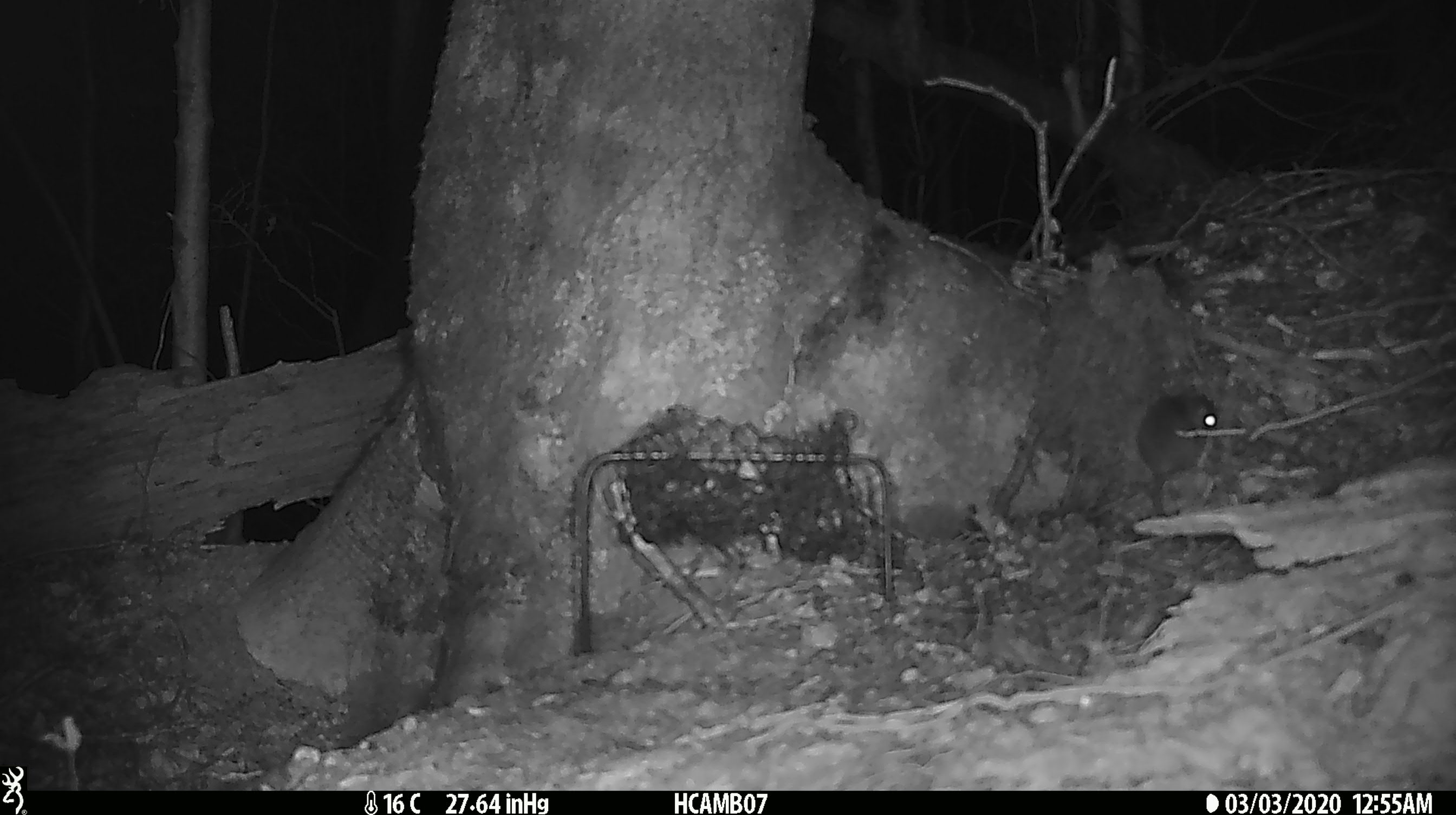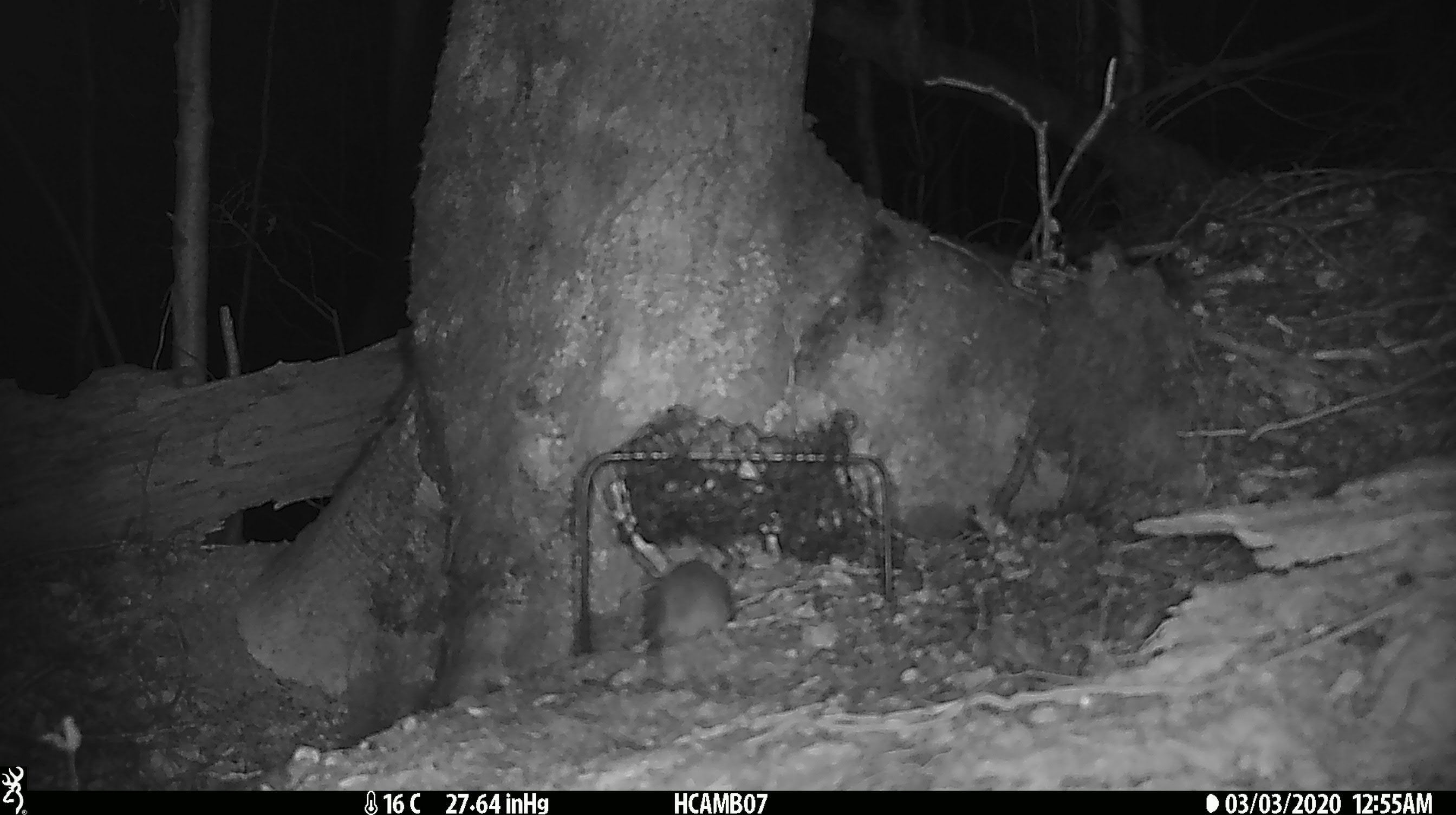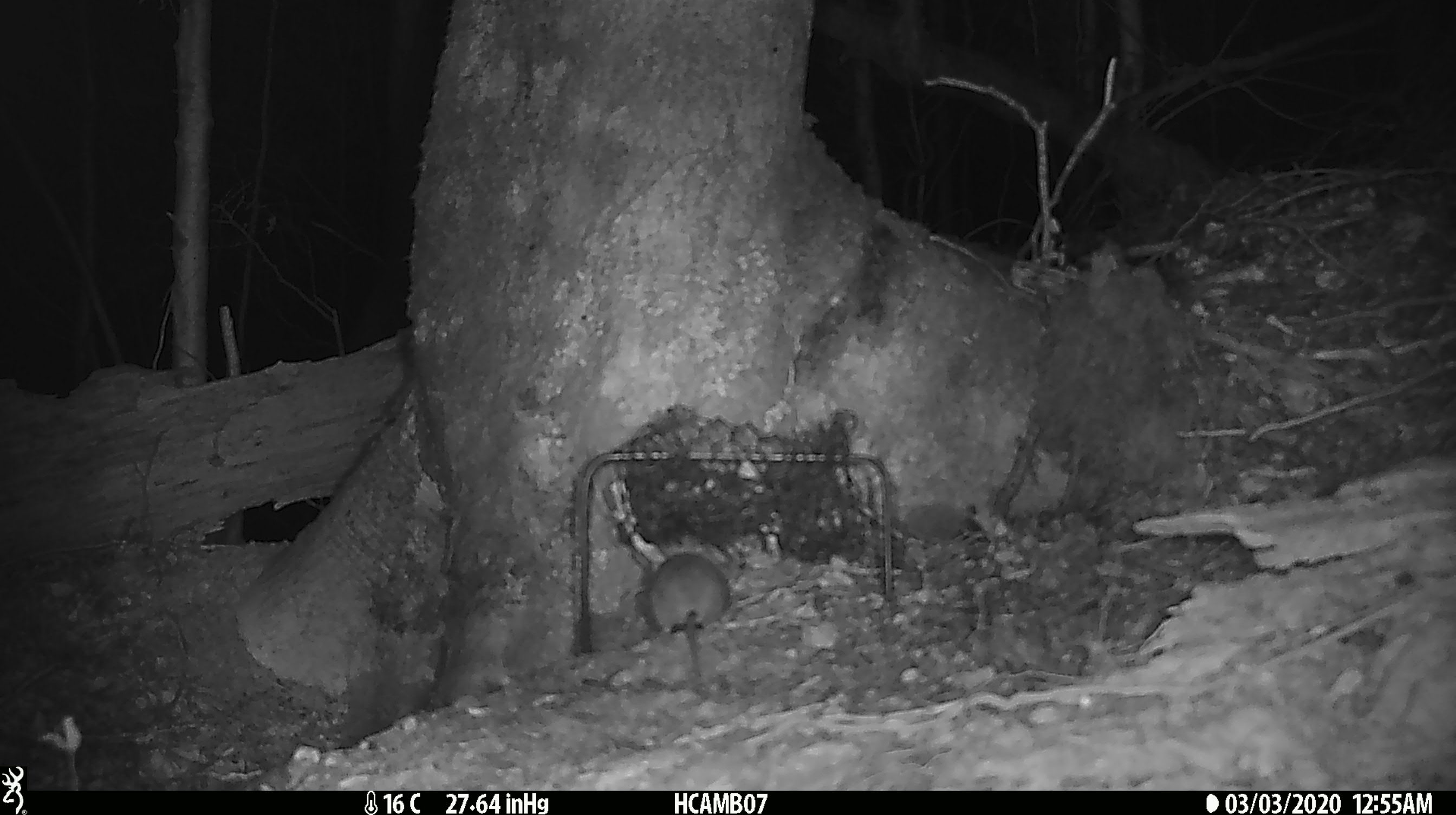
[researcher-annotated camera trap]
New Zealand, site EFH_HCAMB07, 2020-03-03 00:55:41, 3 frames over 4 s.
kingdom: Animalia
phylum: Chordata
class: Mammalia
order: Rodentia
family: Muridae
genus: Mus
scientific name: Mus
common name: mouse